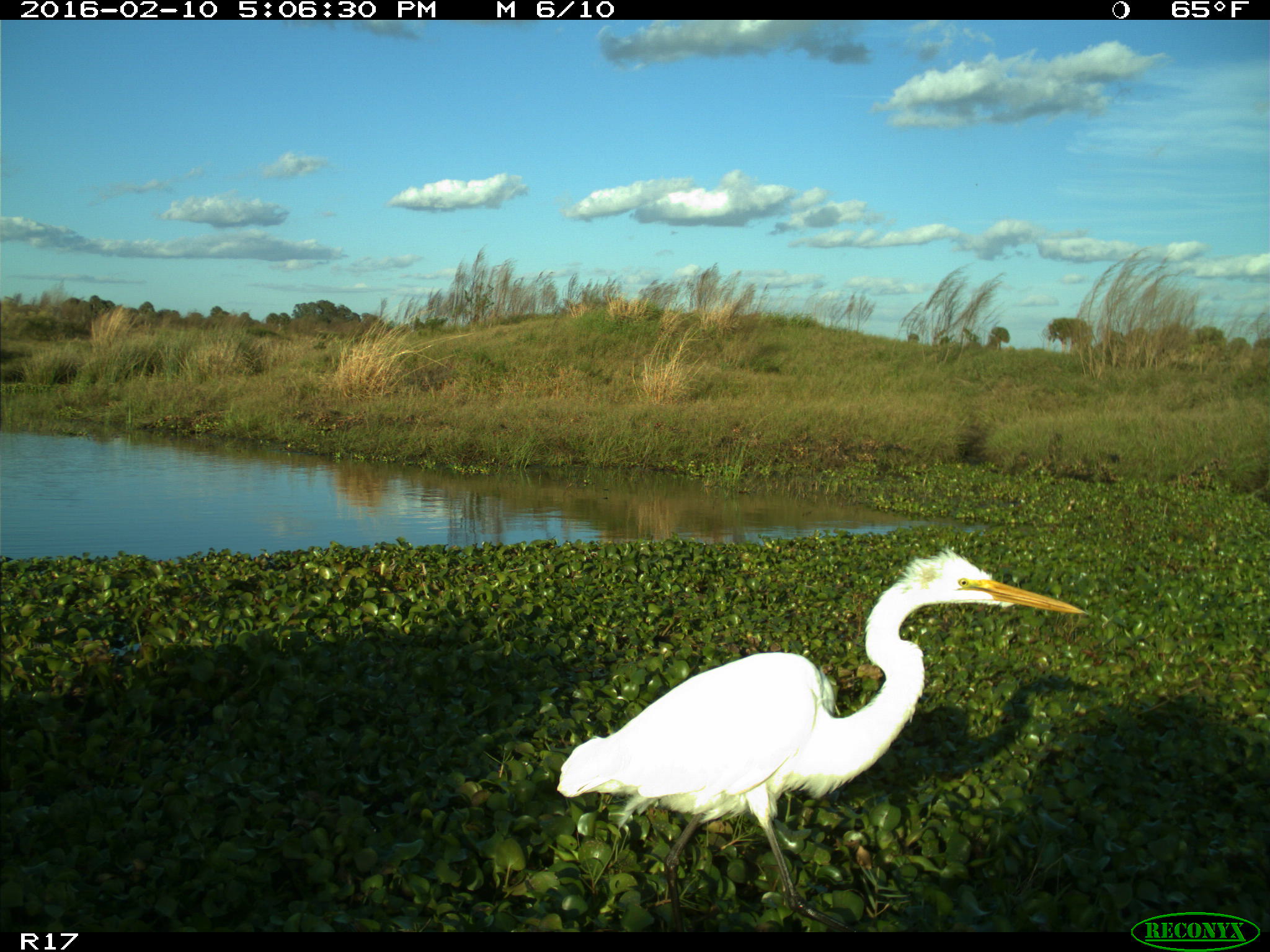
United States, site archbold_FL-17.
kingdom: Animalia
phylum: Chordata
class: Aves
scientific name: Aves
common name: birds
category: unidentified bird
Unidentified bird (birds) (Aves).